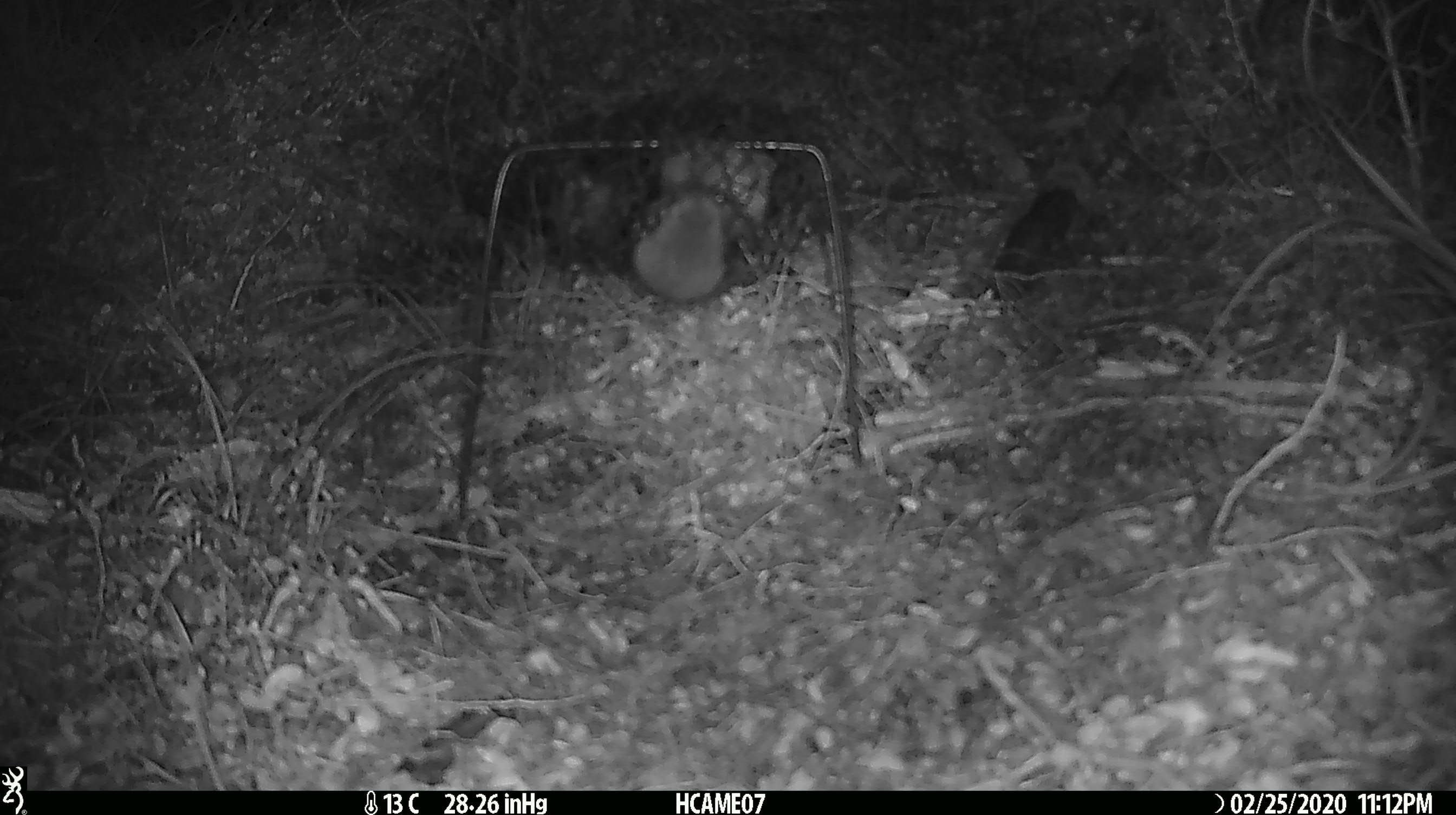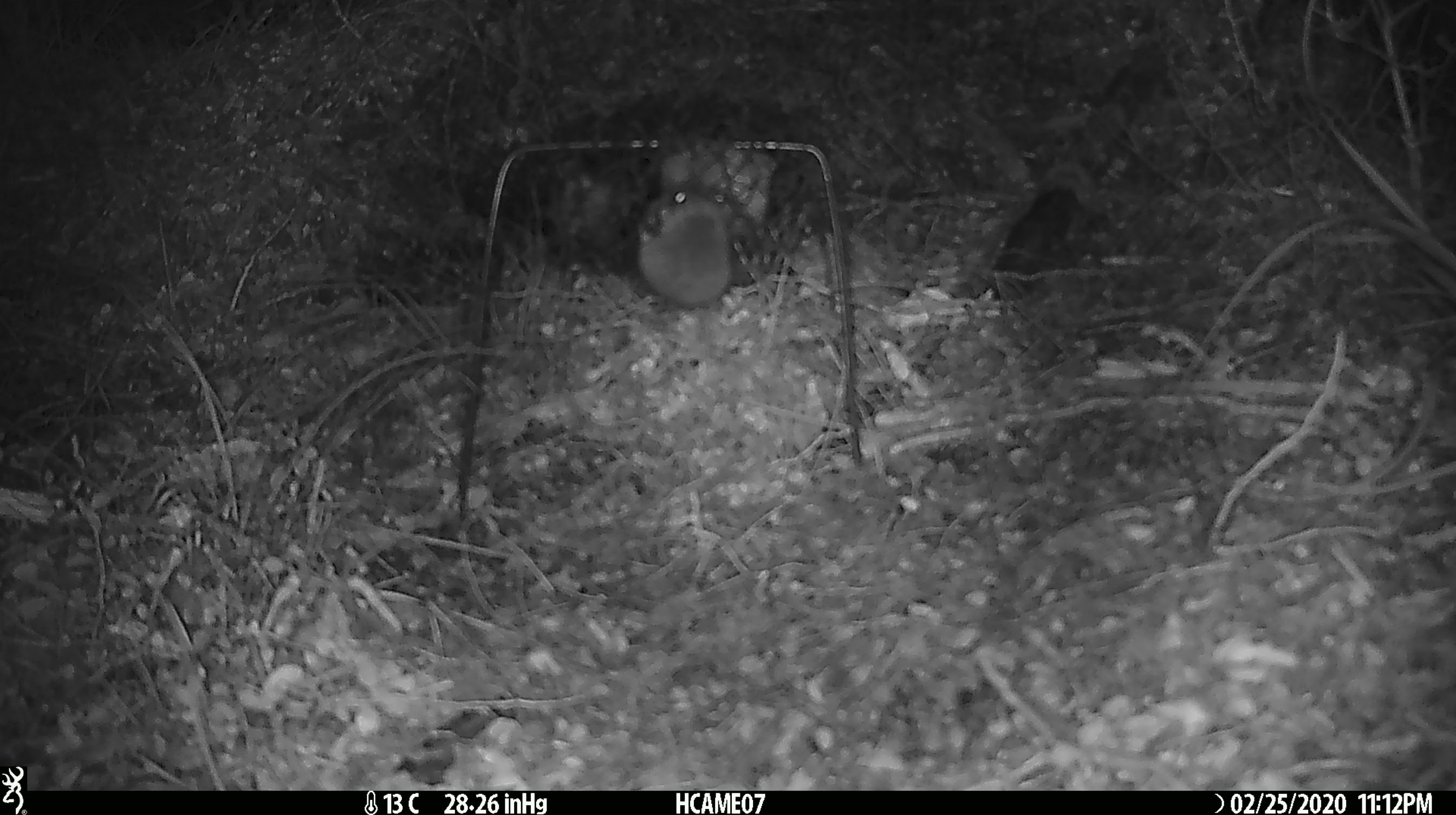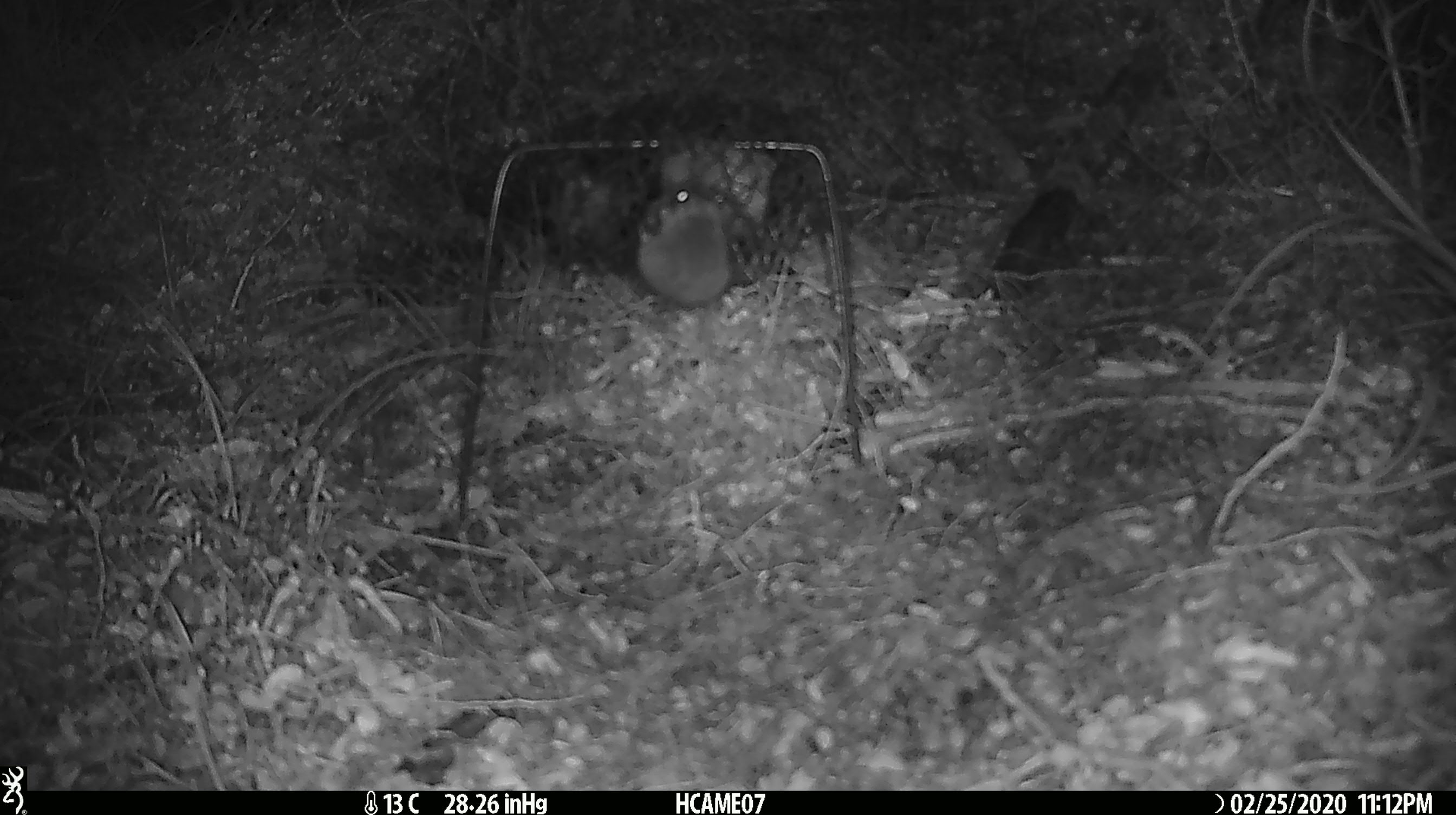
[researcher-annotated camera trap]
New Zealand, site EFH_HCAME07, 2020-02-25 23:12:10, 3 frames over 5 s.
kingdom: Animalia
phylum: Chordata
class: Mammalia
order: Rodentia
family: Muridae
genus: Mus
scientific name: Mus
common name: mouse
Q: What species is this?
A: Mouse (Mus).